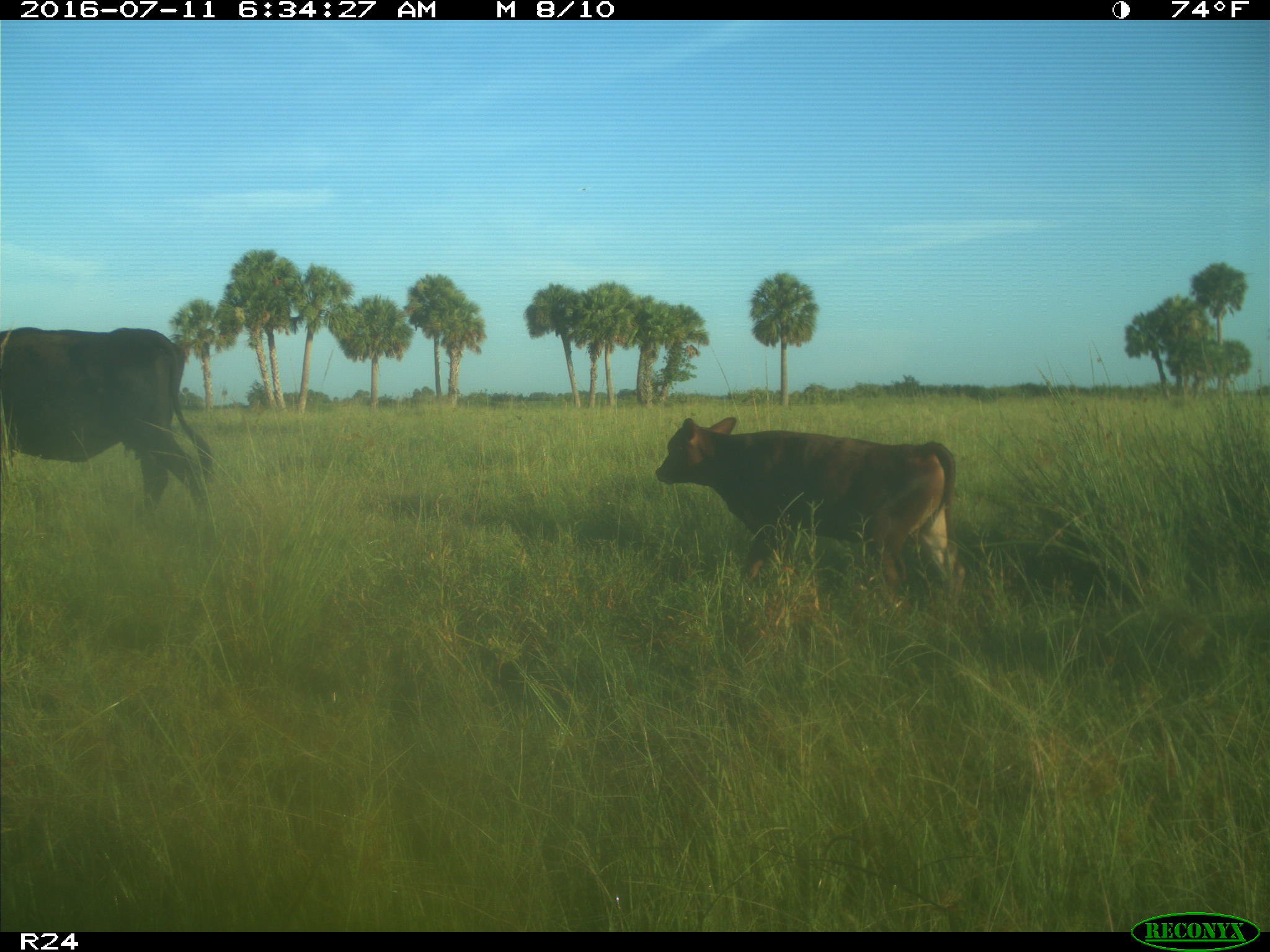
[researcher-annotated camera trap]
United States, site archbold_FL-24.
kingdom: Animalia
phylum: Chordata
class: Mammalia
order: Artiodactyla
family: Bovidae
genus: Bos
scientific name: Bos taurus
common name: domestic cow